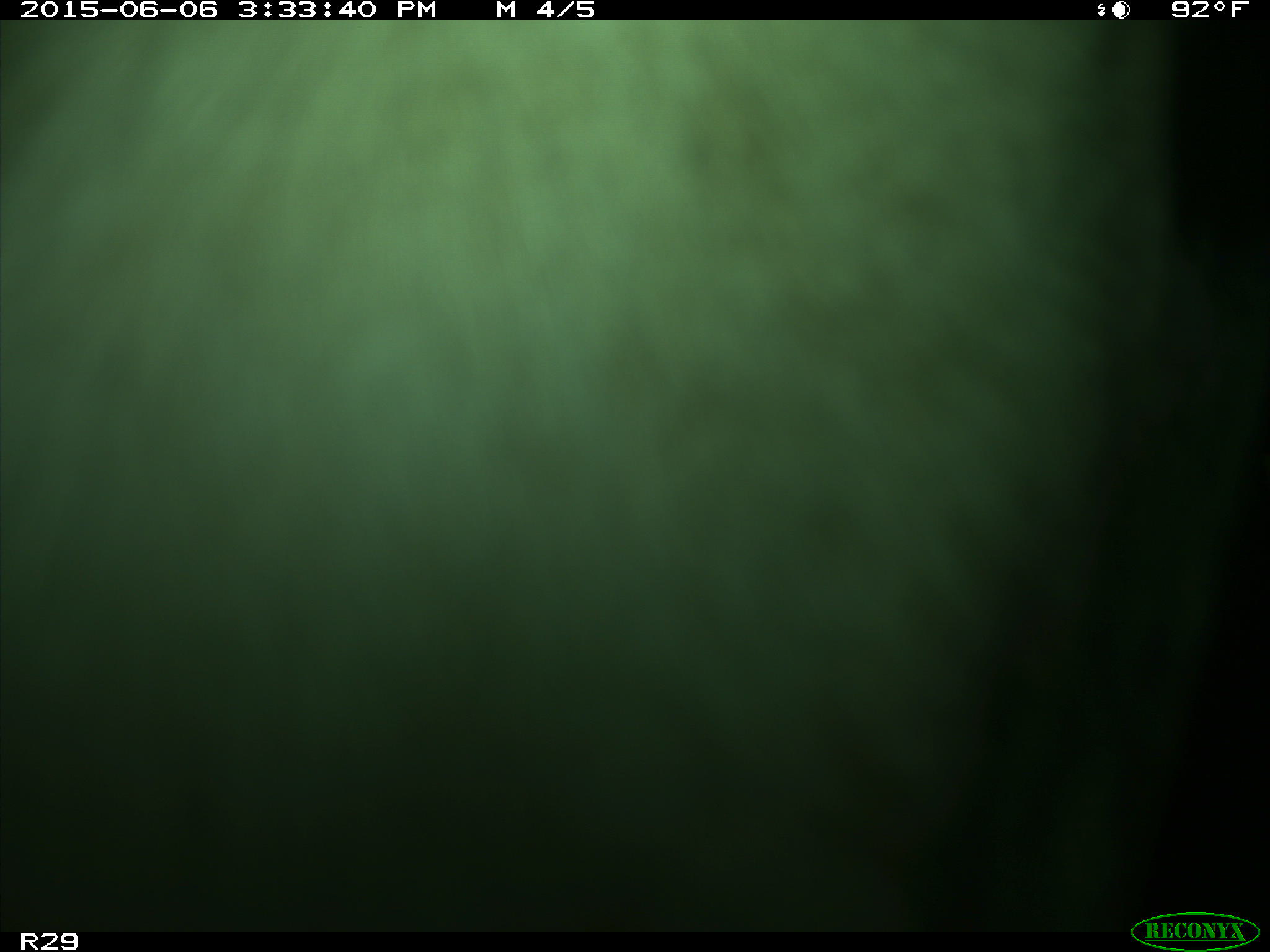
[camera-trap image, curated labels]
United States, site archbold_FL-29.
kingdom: Animalia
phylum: Chordata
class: Mammalia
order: Artiodactyla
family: Bovidae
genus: Bos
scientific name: Bos taurus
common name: domestic cow